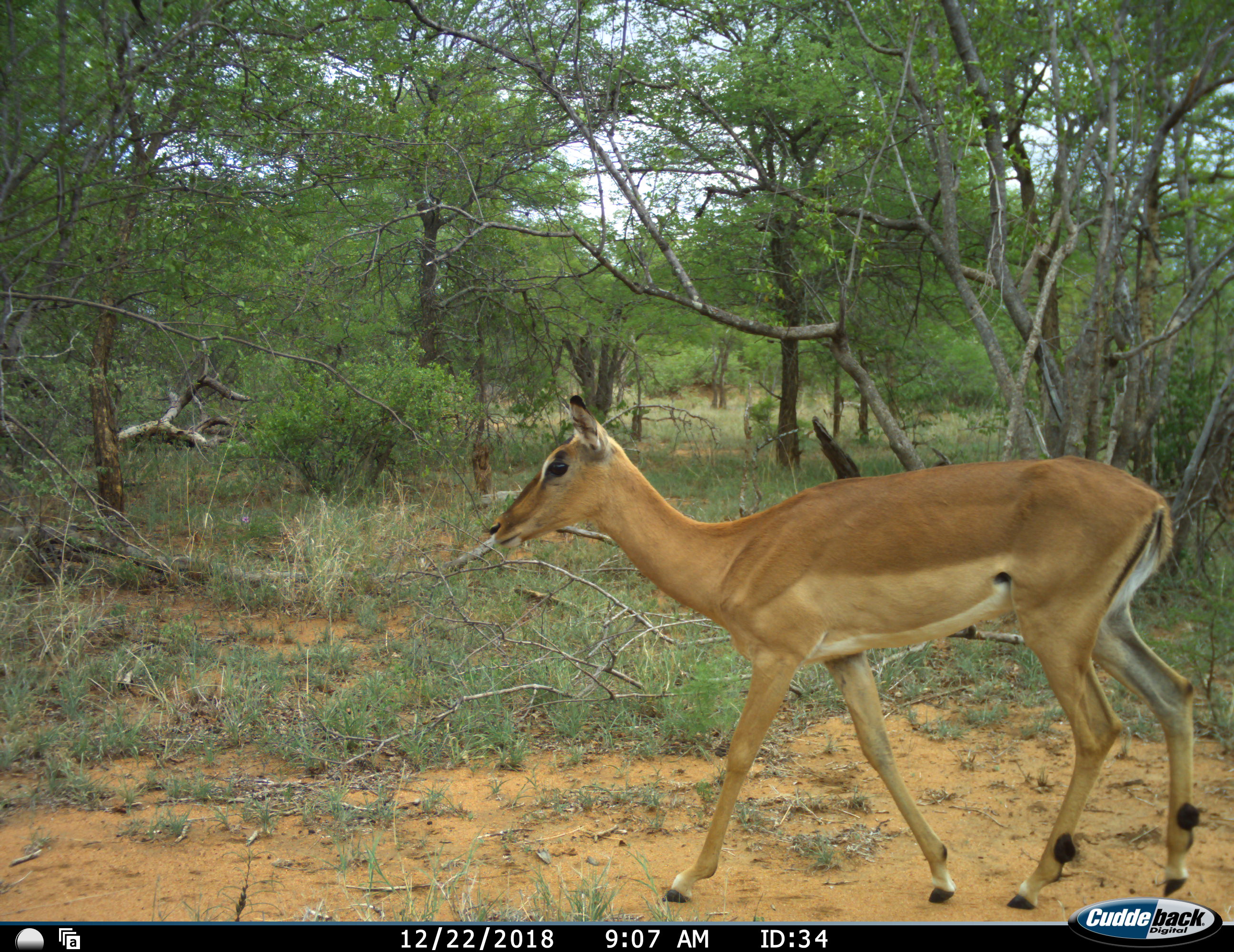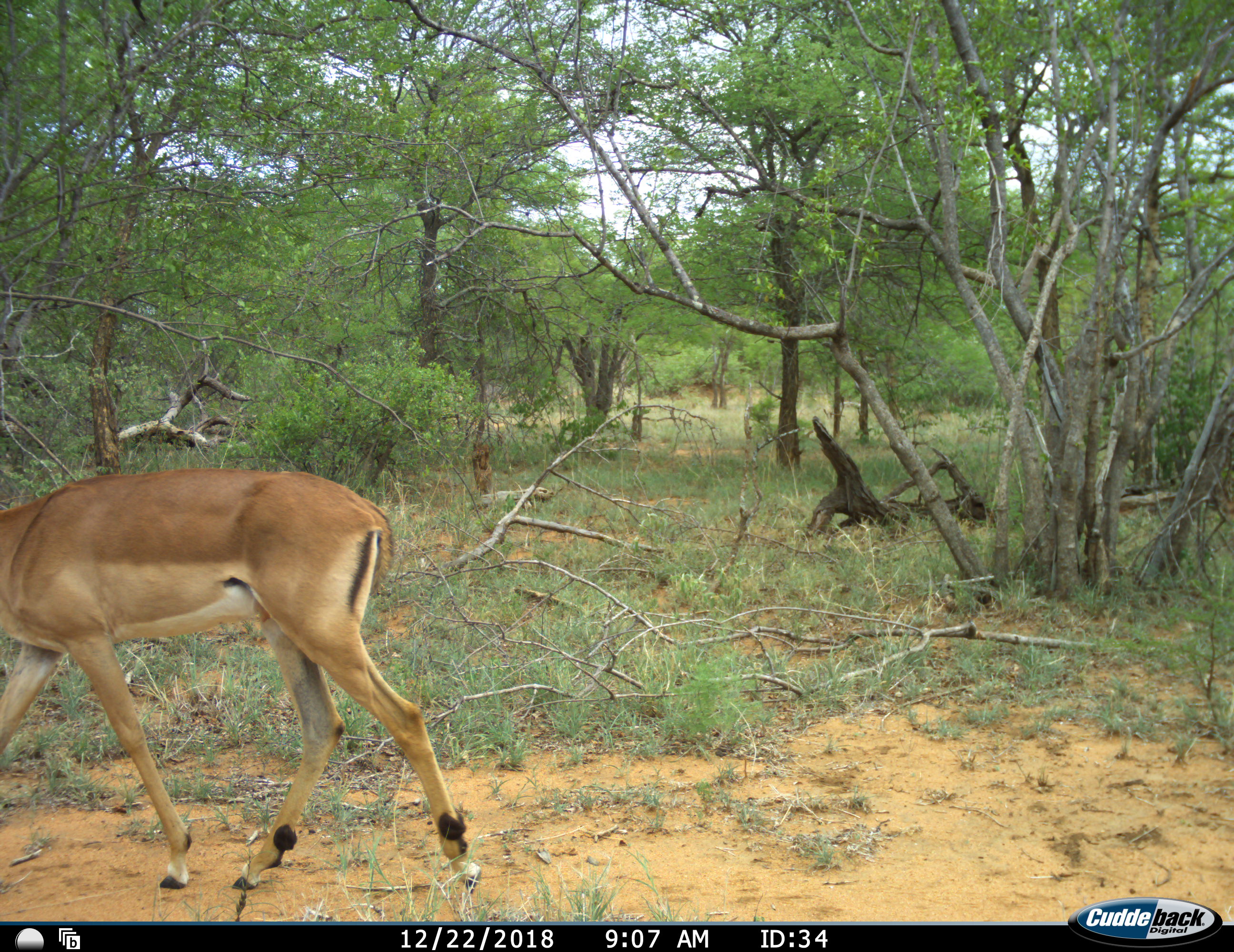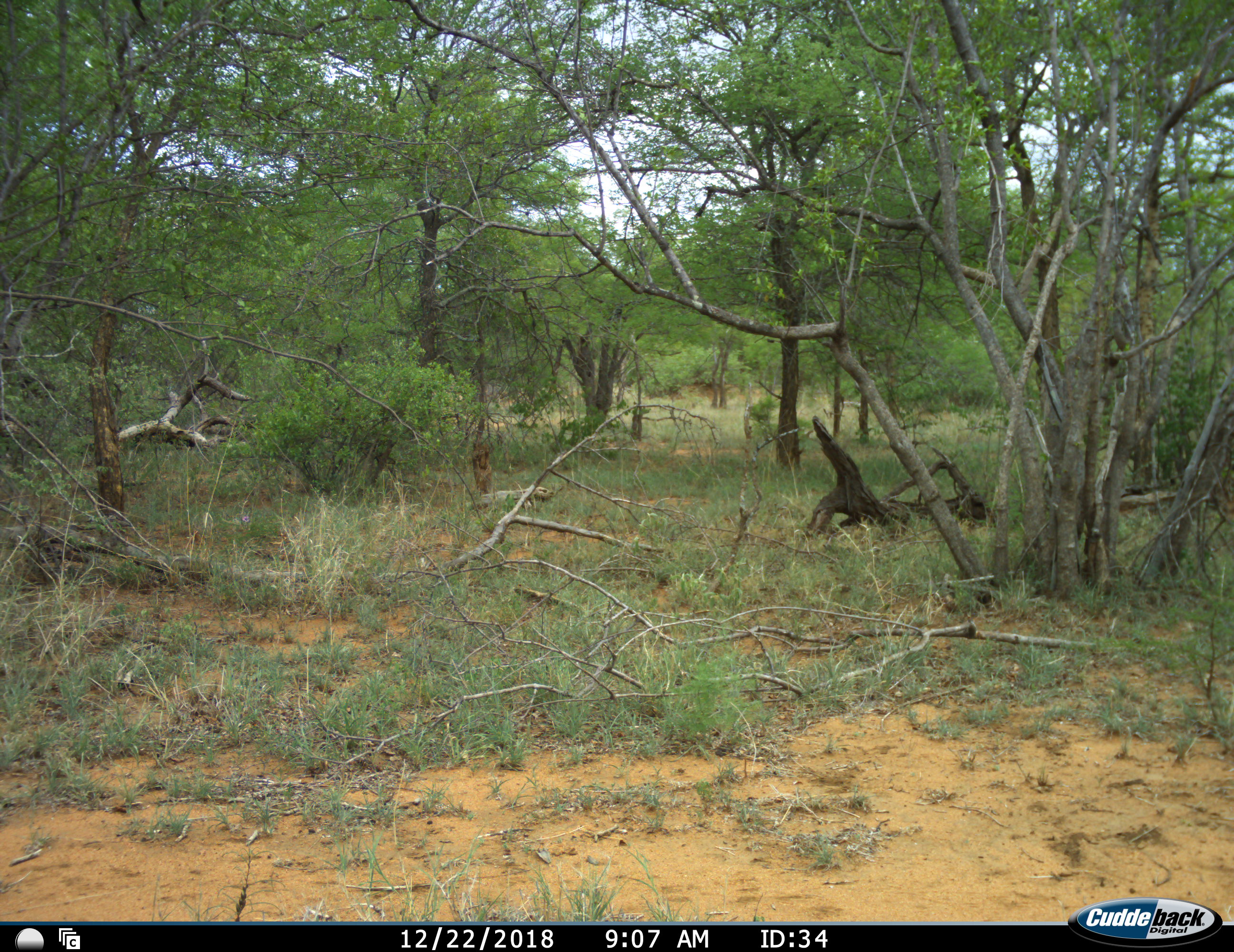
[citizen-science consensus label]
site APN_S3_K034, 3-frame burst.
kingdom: Animalia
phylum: Chordata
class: Mammalia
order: Artiodactyla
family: Bovidae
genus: Aepyceros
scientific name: Aepyceros melampus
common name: impala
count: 1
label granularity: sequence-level